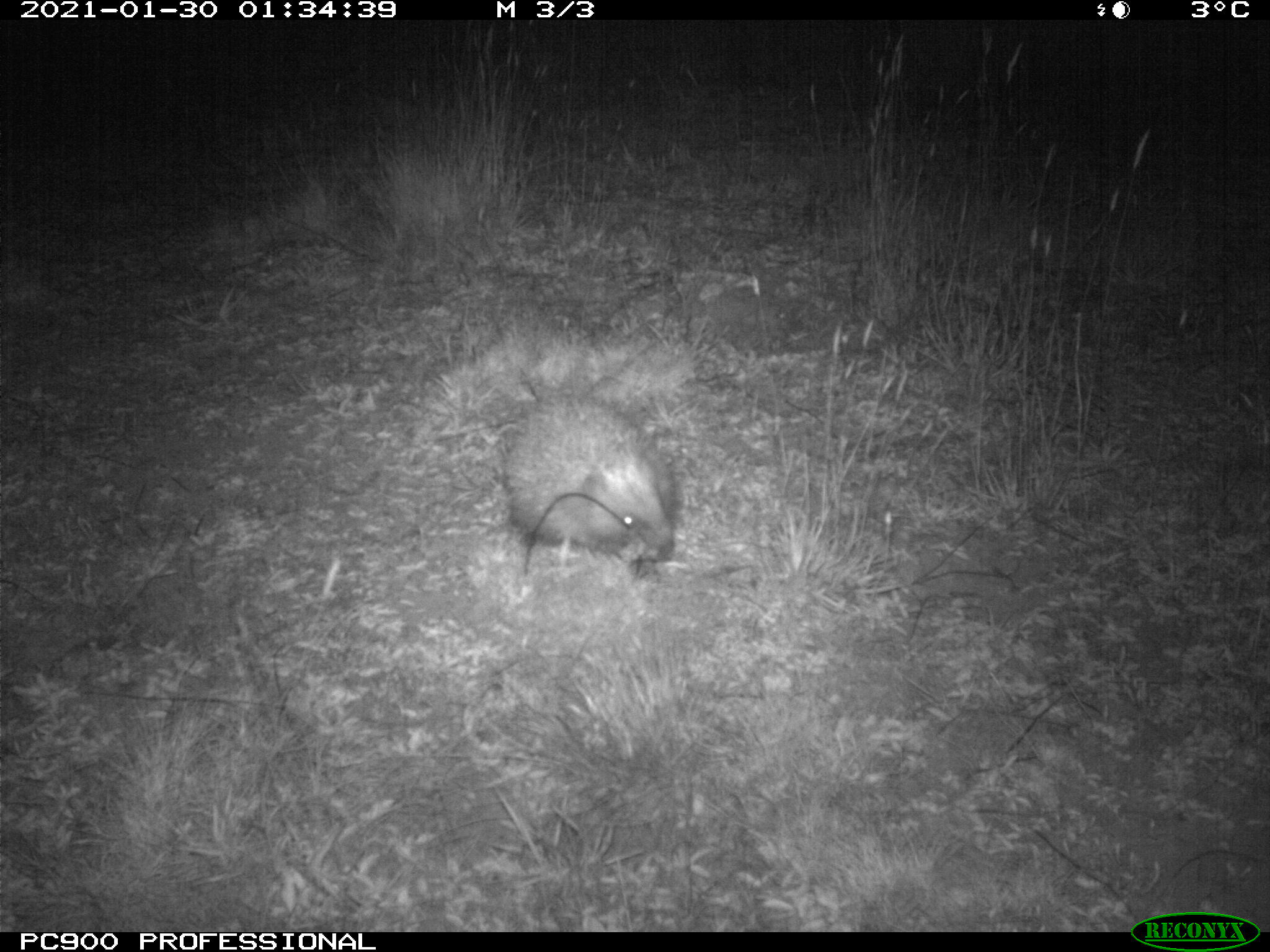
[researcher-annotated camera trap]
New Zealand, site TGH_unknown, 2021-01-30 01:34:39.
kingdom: Animalia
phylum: Chordata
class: Mammalia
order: Eulipotyphla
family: Erinaceidae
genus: Erinaceus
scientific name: Erinaceus europaeus europaeus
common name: european hedgehog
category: hedgehog